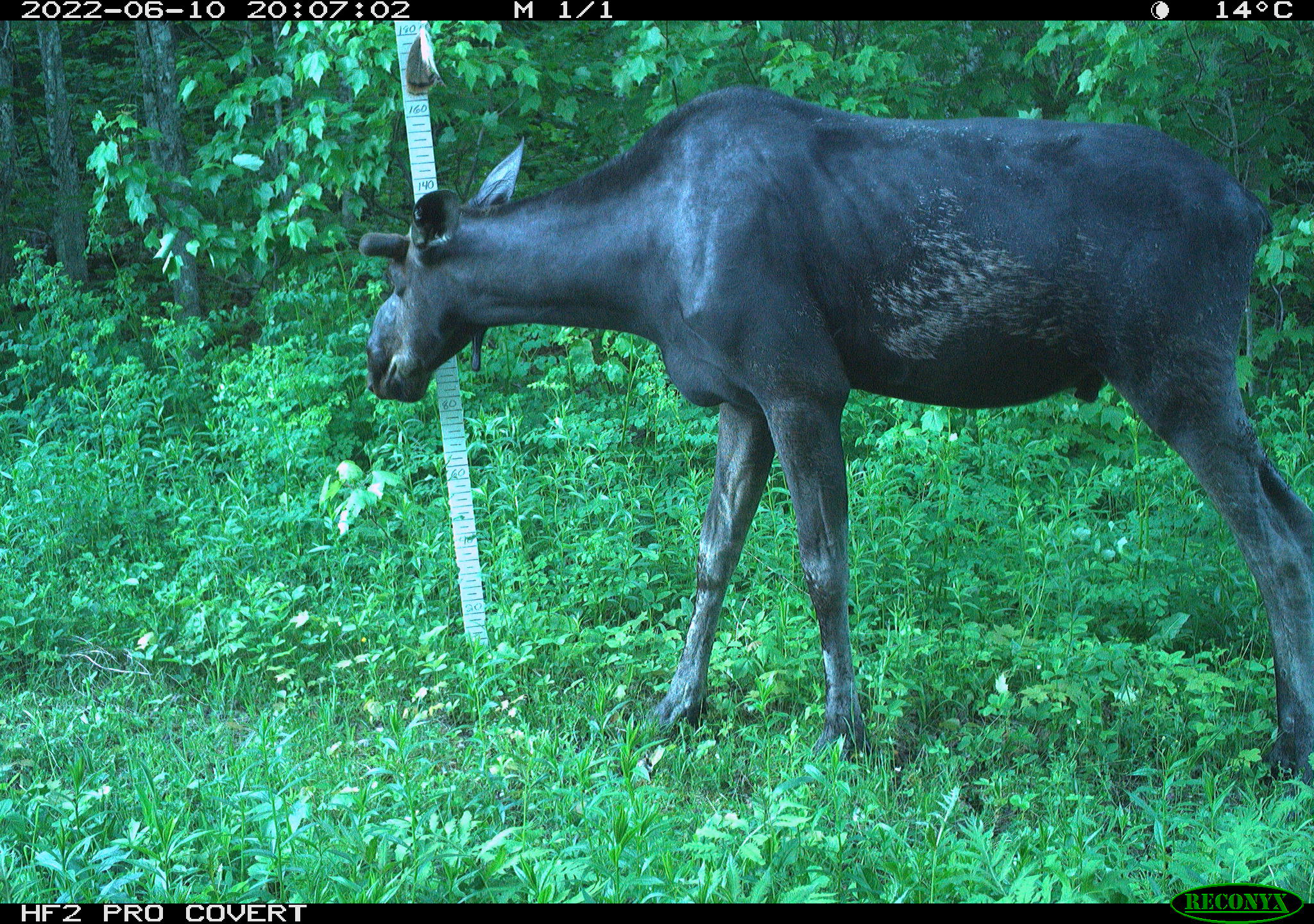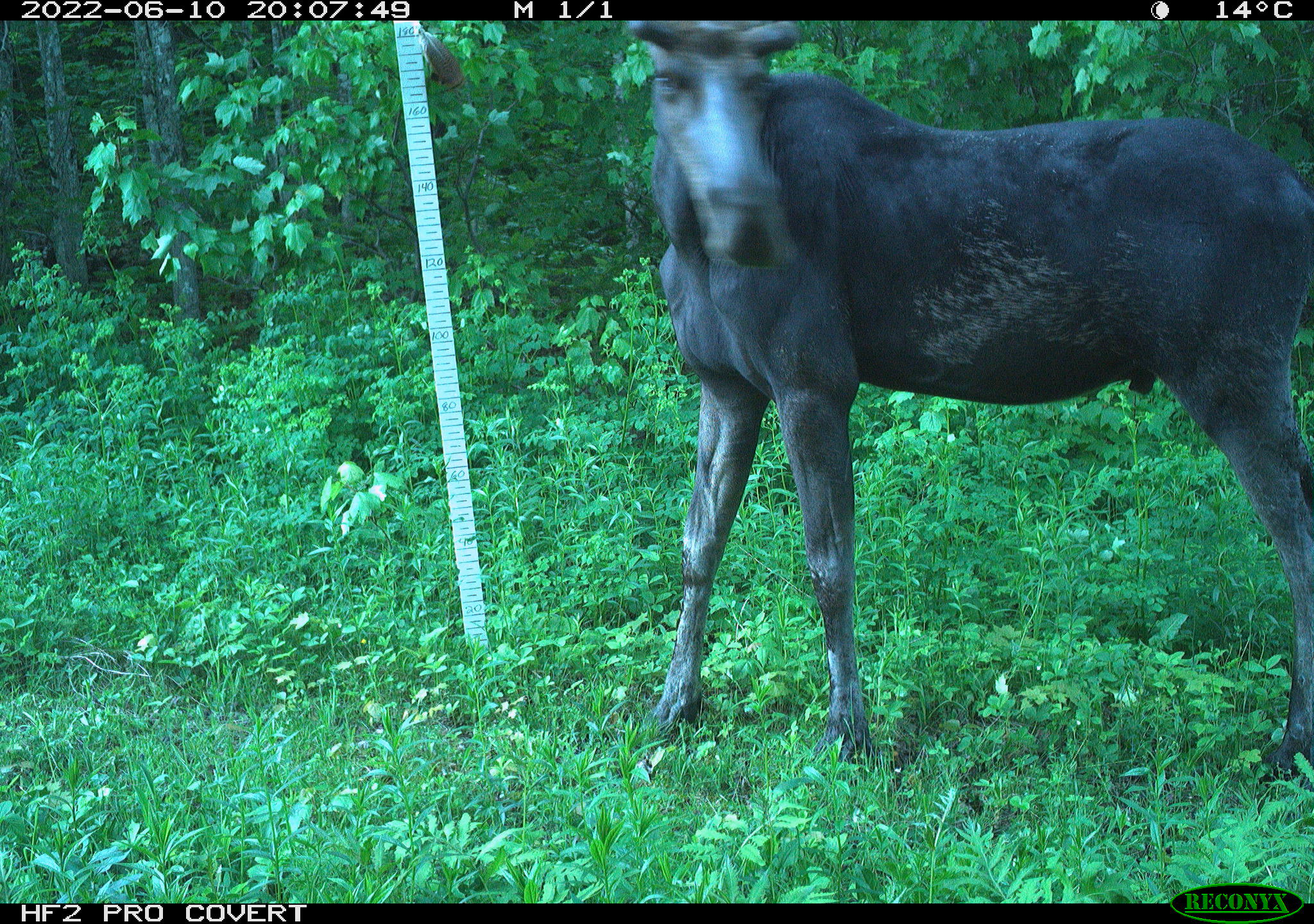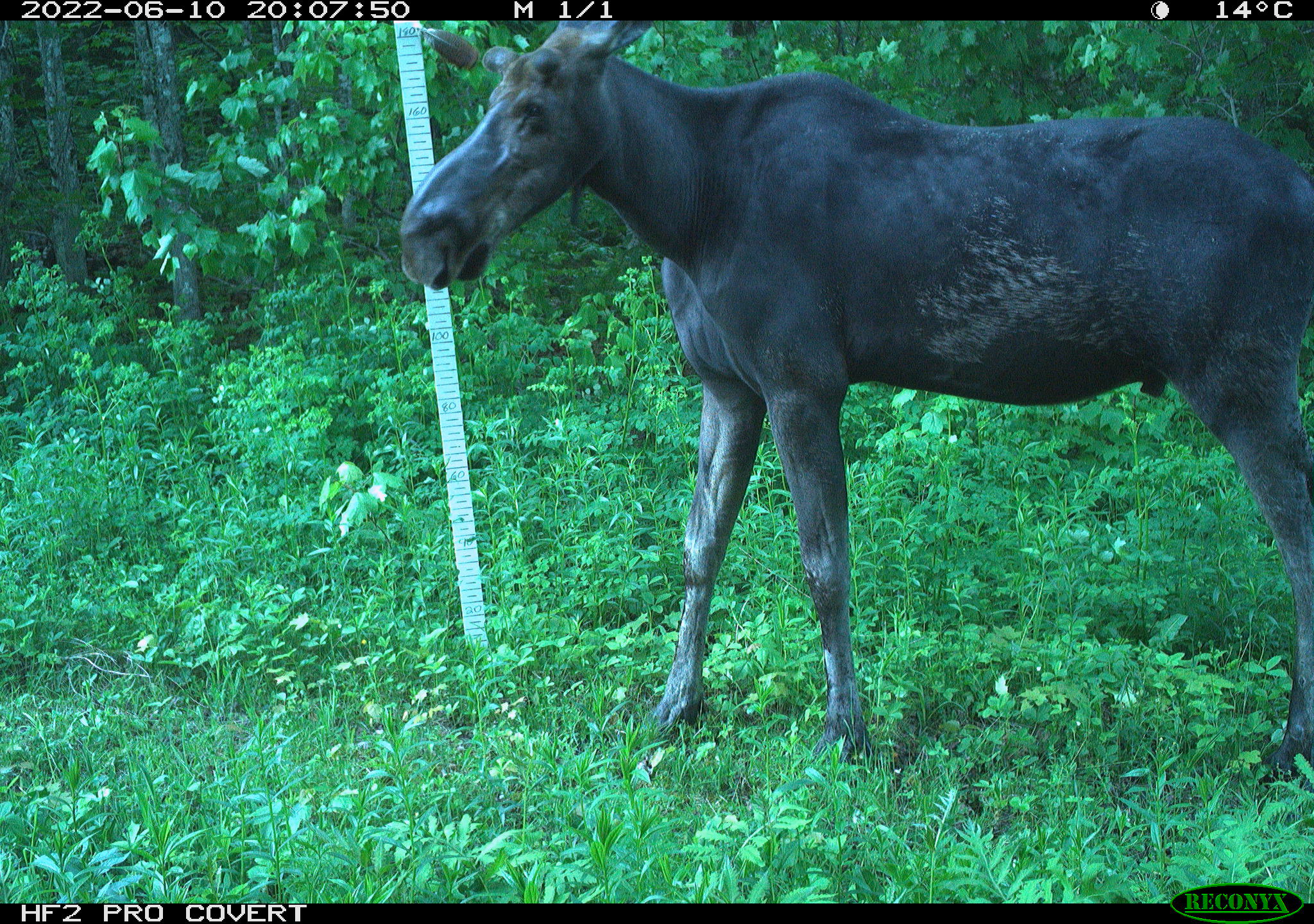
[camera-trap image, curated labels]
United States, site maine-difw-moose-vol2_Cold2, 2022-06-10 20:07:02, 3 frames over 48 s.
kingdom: Animalia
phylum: Chordata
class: Mammalia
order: Artiodactyla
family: Cervidae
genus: Alces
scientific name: Alces alces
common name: moose